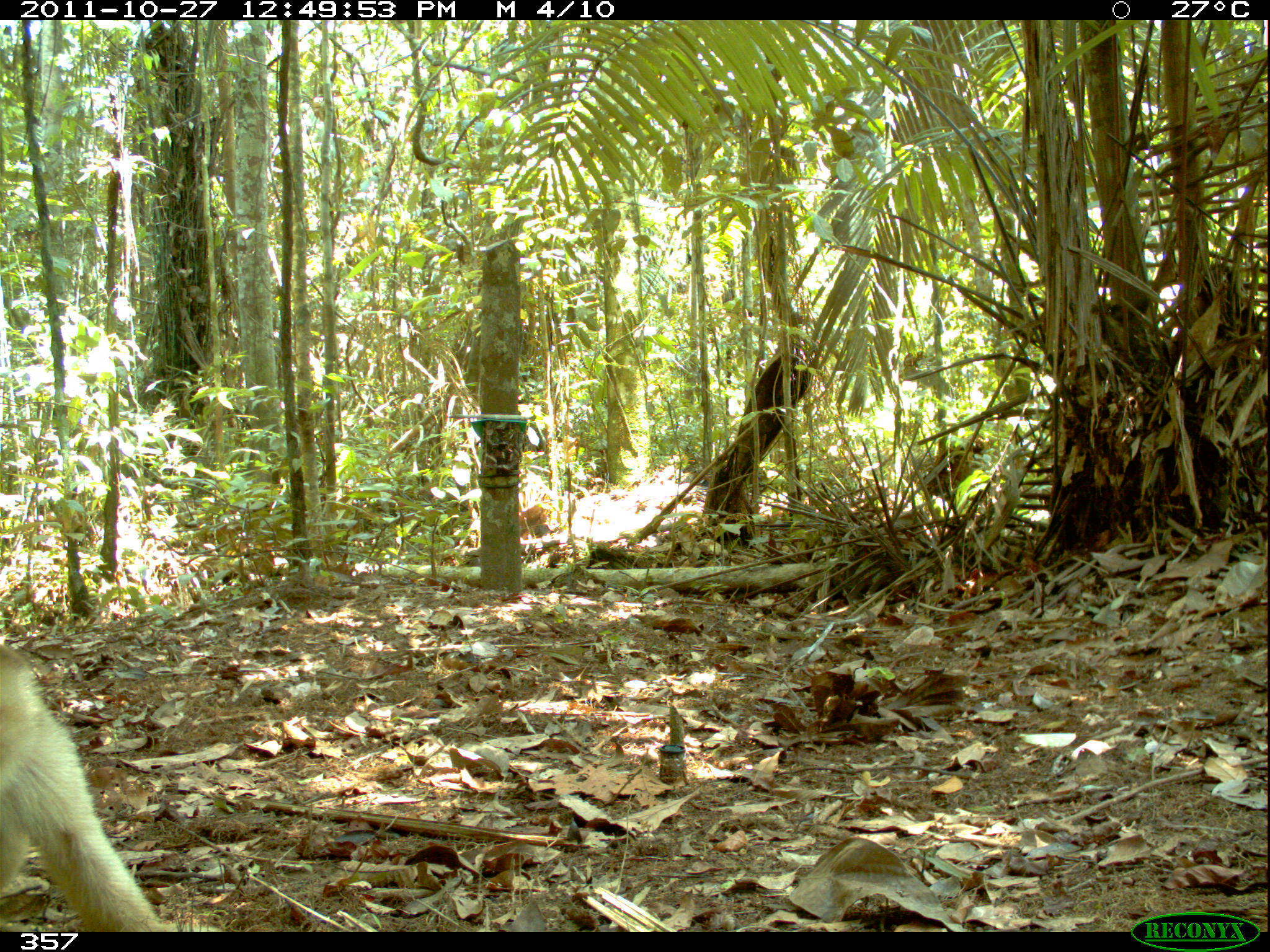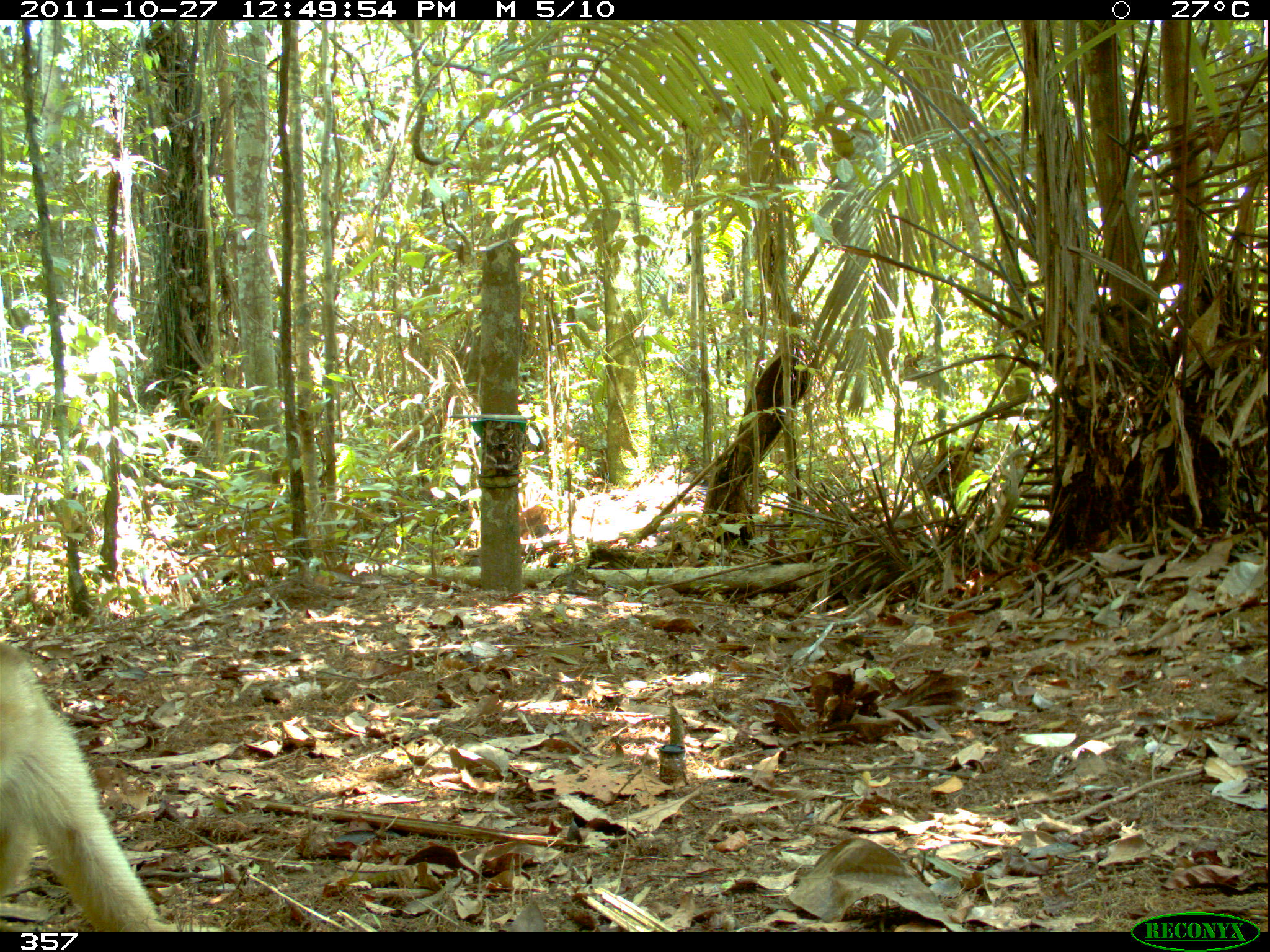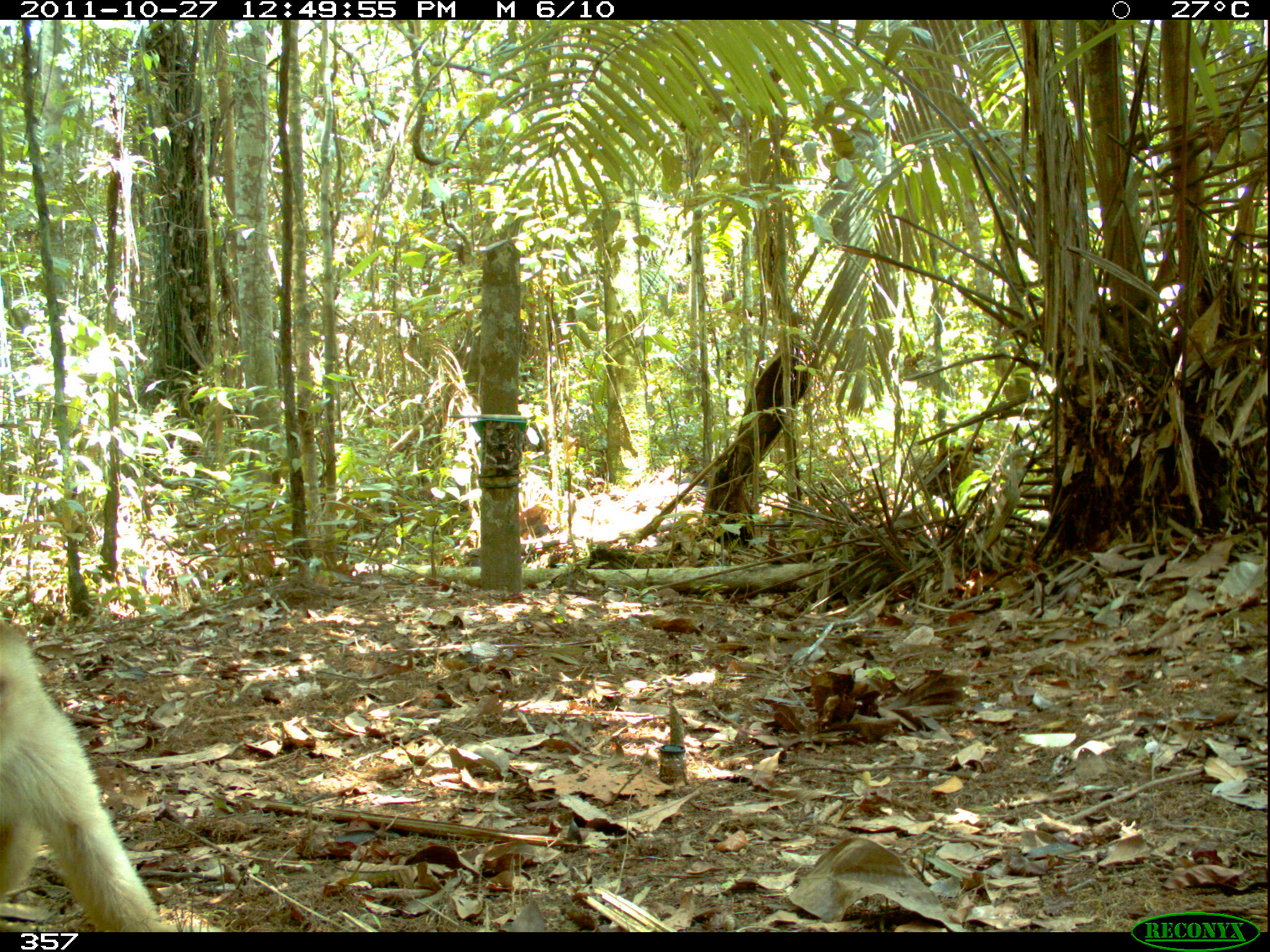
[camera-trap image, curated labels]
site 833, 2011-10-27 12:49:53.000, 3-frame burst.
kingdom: Animalia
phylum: Chordata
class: Mammalia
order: Primates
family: Cebidae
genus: Cebus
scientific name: Cebus albifrons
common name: white-fronted capuchin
Cebus albifrons (white-fronted capuchin).